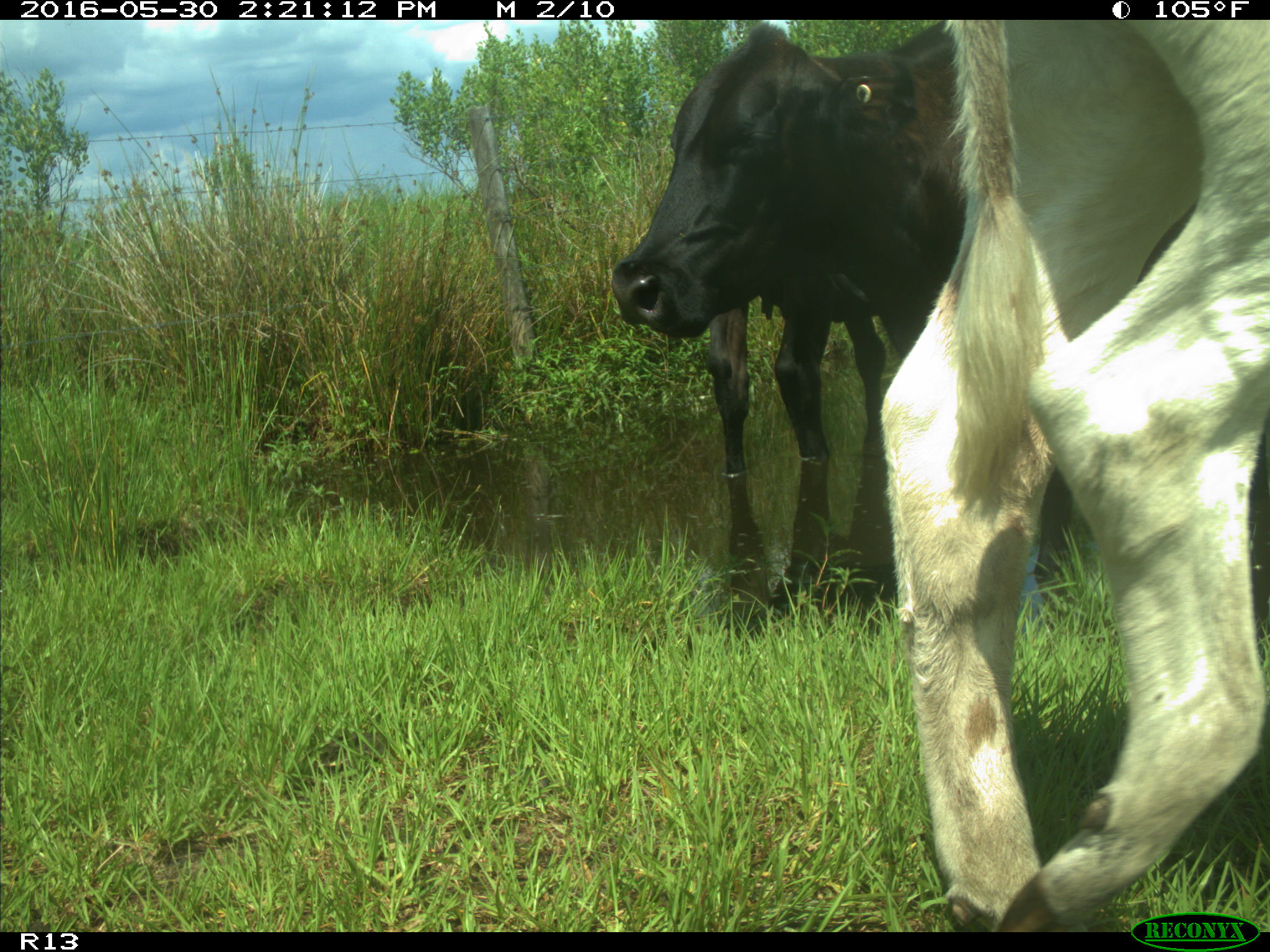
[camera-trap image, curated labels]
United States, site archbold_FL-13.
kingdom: Animalia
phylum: Chordata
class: Mammalia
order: Artiodactyla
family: Bovidae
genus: Bos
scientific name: Bos taurus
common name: domestic cow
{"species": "Bos taurus (domestic cow)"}